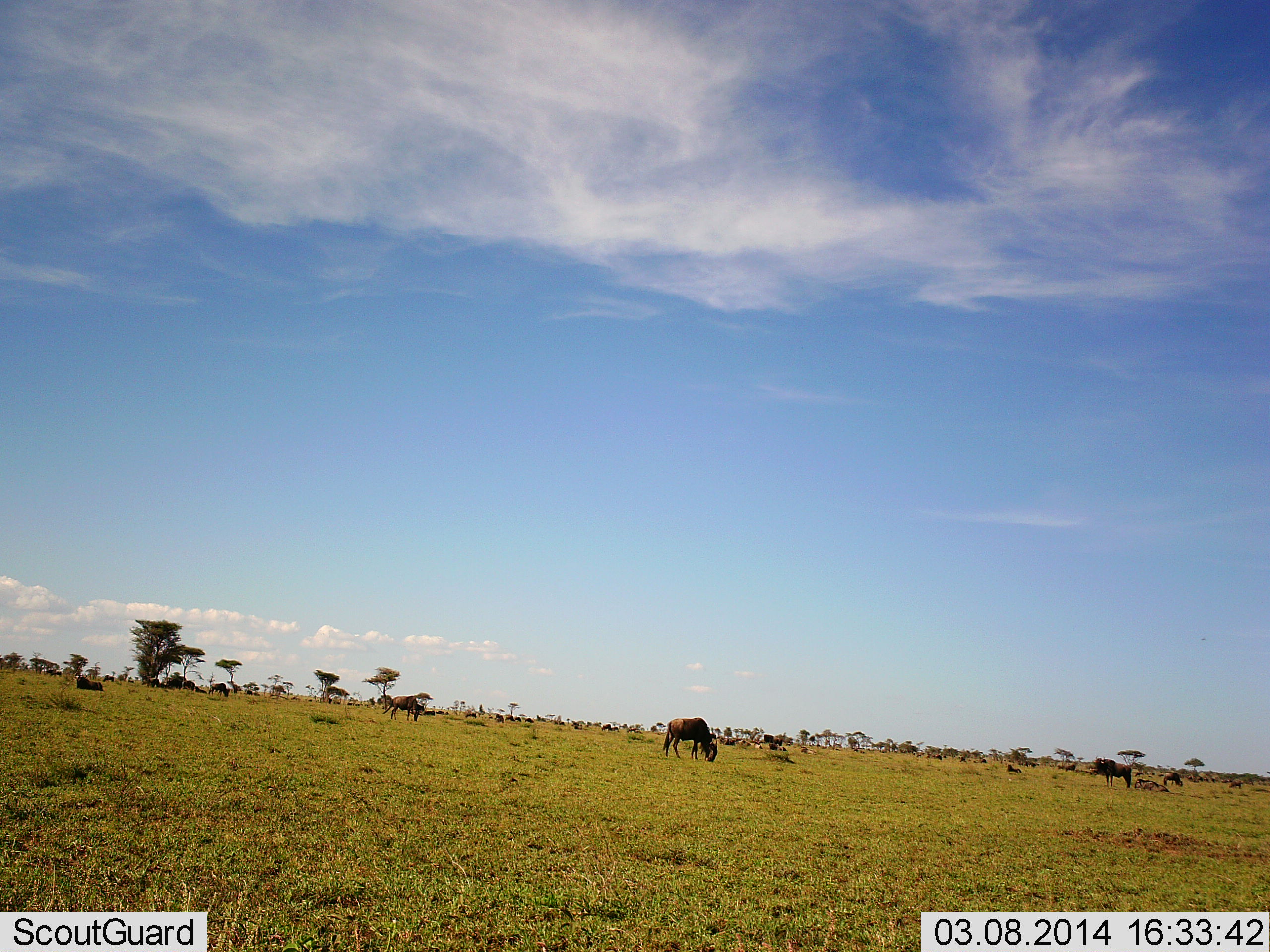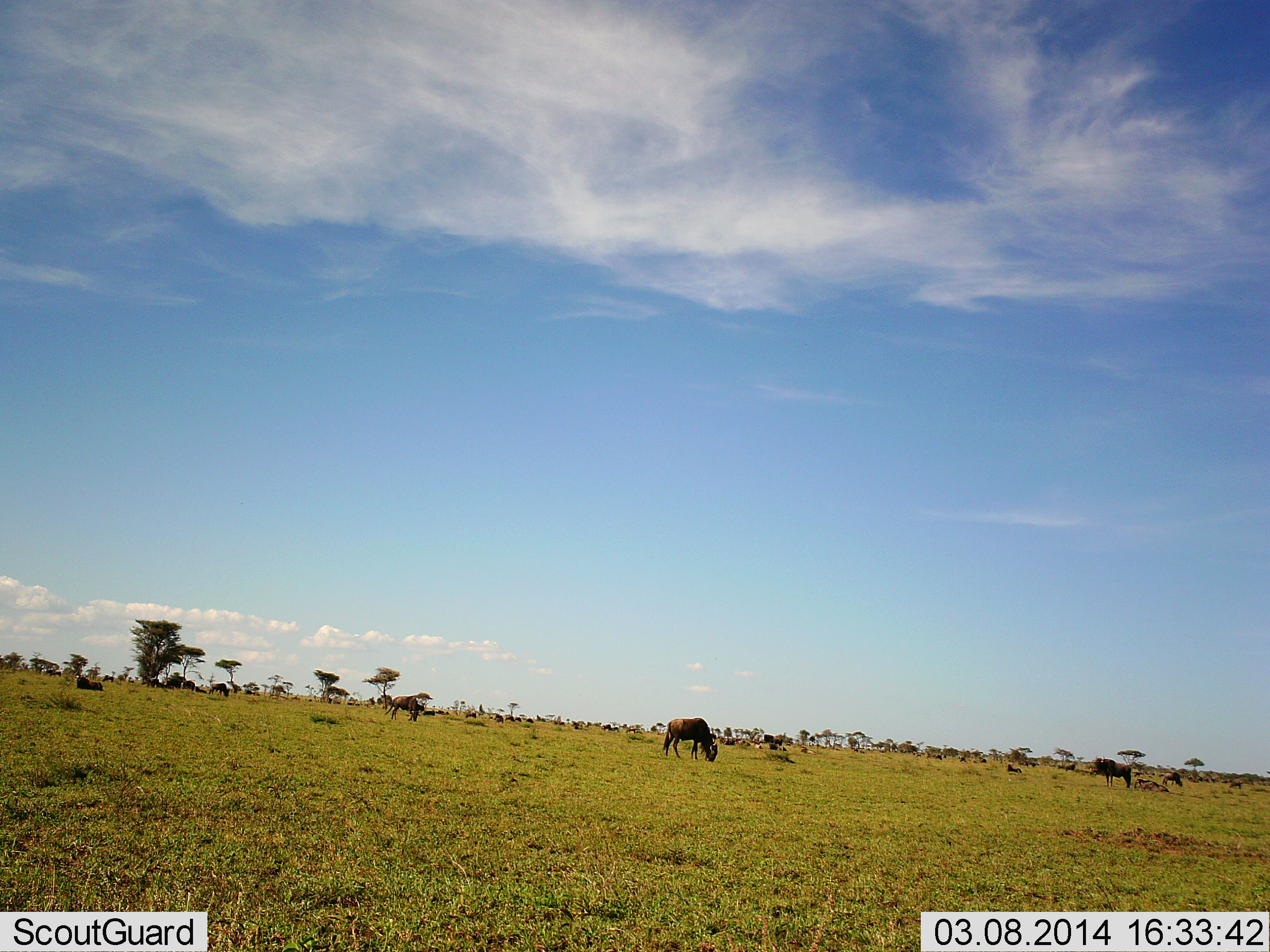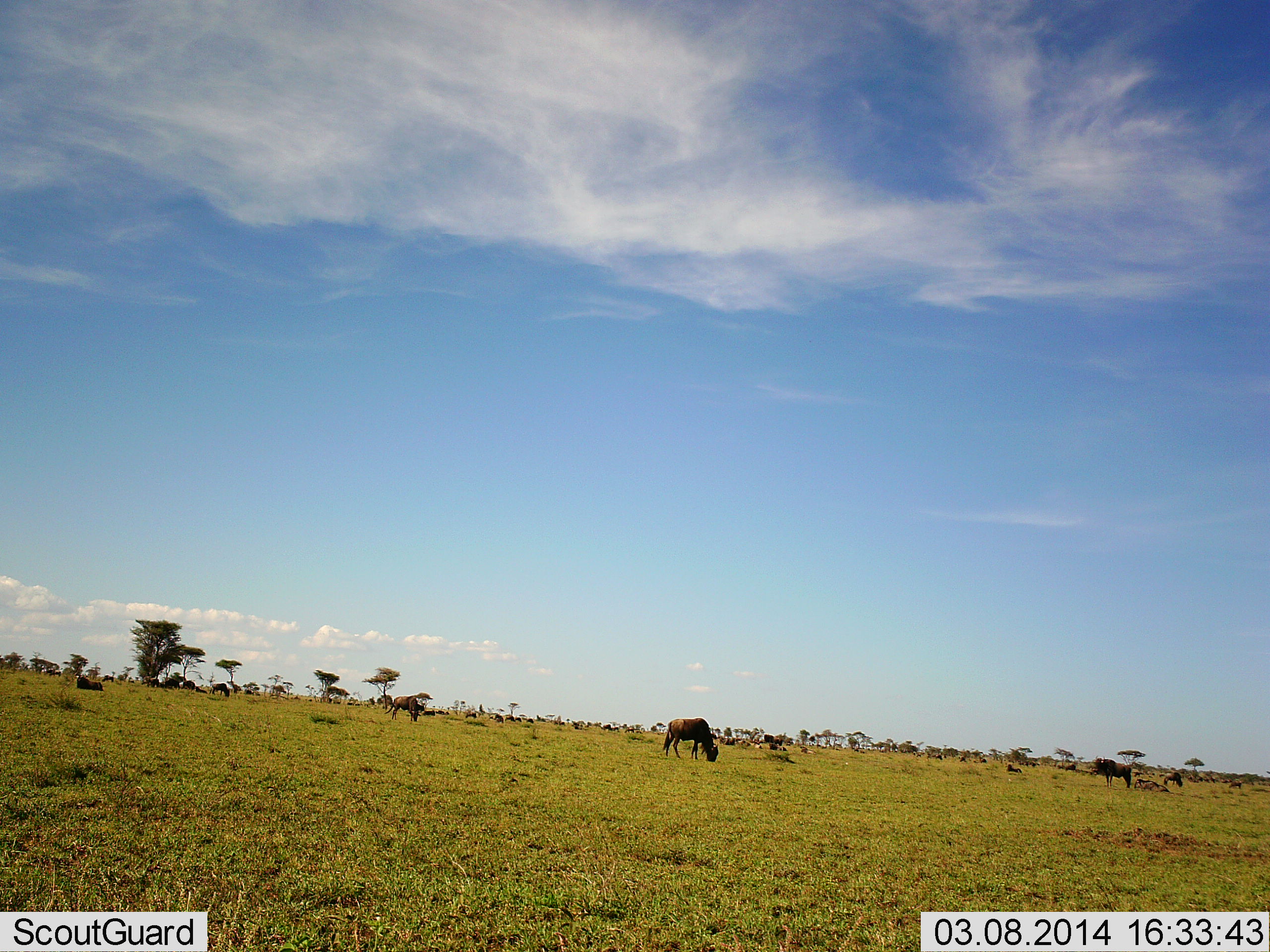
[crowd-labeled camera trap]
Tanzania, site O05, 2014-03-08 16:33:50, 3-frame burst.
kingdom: Animalia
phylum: Chordata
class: Mammalia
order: Artiodactyla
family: Bovidae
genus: Connochaetes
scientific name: Connochaetes taurinus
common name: blue wildebeest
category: wildebeest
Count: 9.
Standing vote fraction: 53%.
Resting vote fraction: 16%.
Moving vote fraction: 16%.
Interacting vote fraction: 3%.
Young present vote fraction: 0%.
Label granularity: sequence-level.